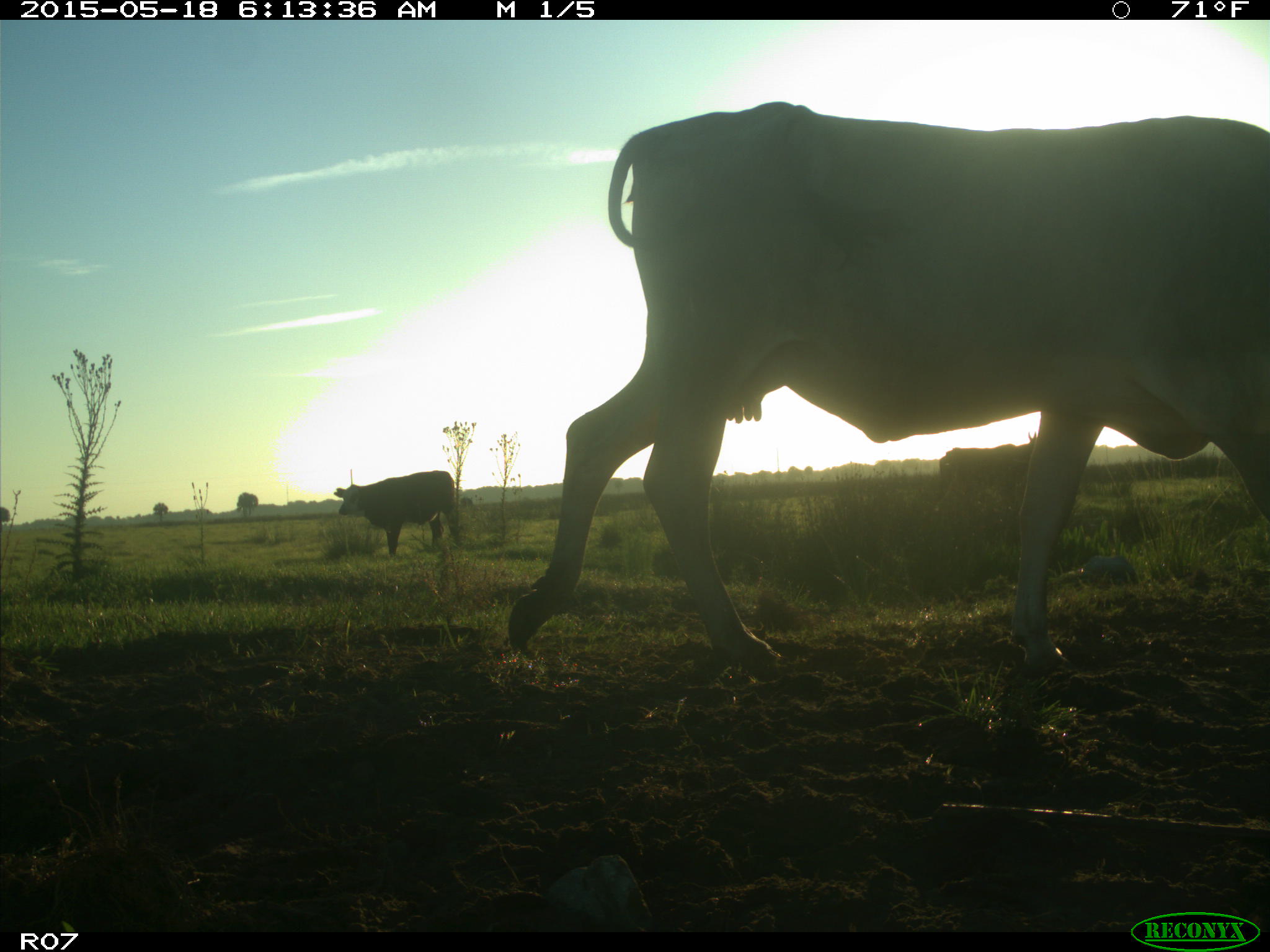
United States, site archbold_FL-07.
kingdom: Animalia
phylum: Chordata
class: Mammalia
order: Artiodactyla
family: Bovidae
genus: Bos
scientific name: Bos taurus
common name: domestic cow